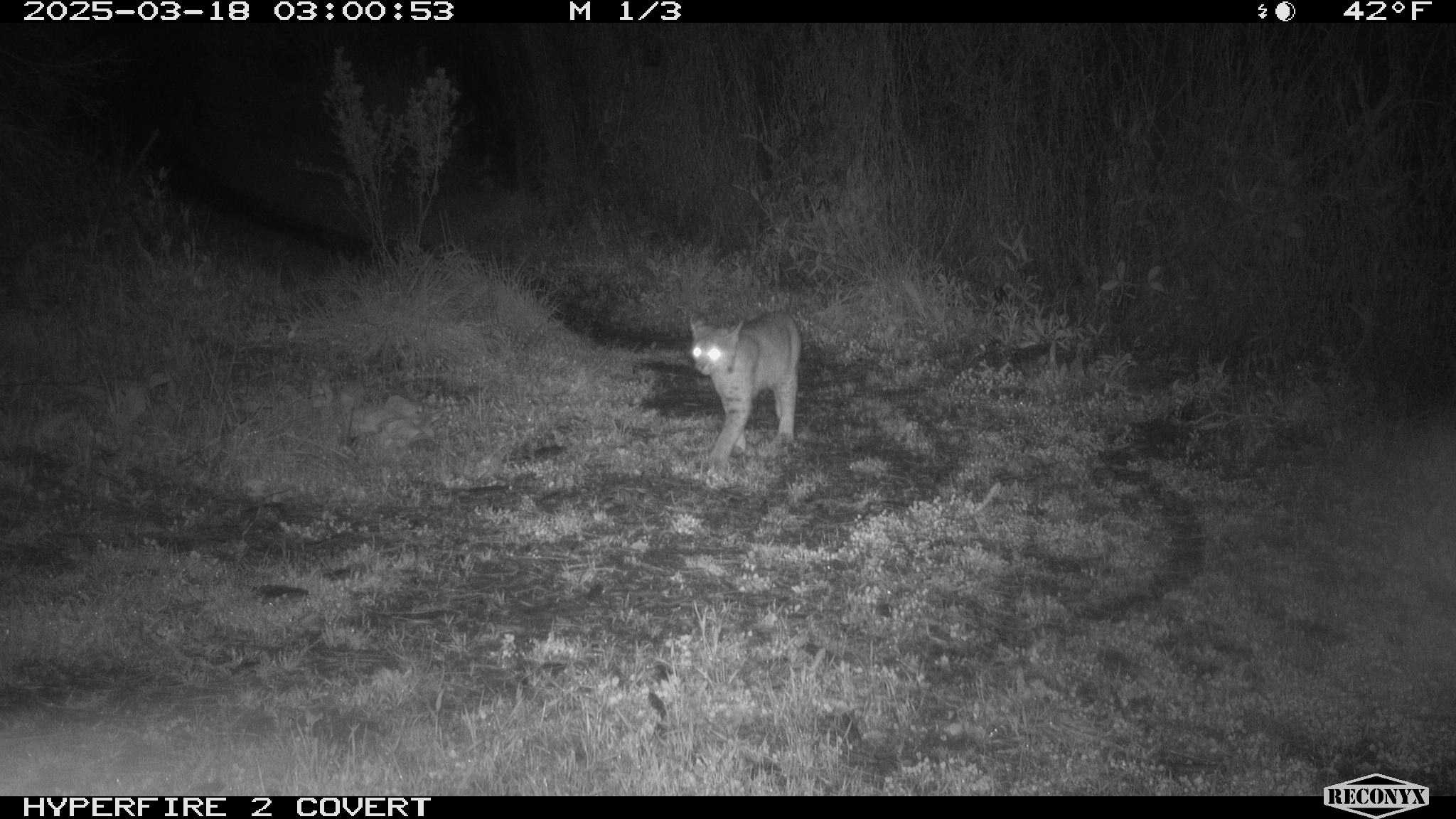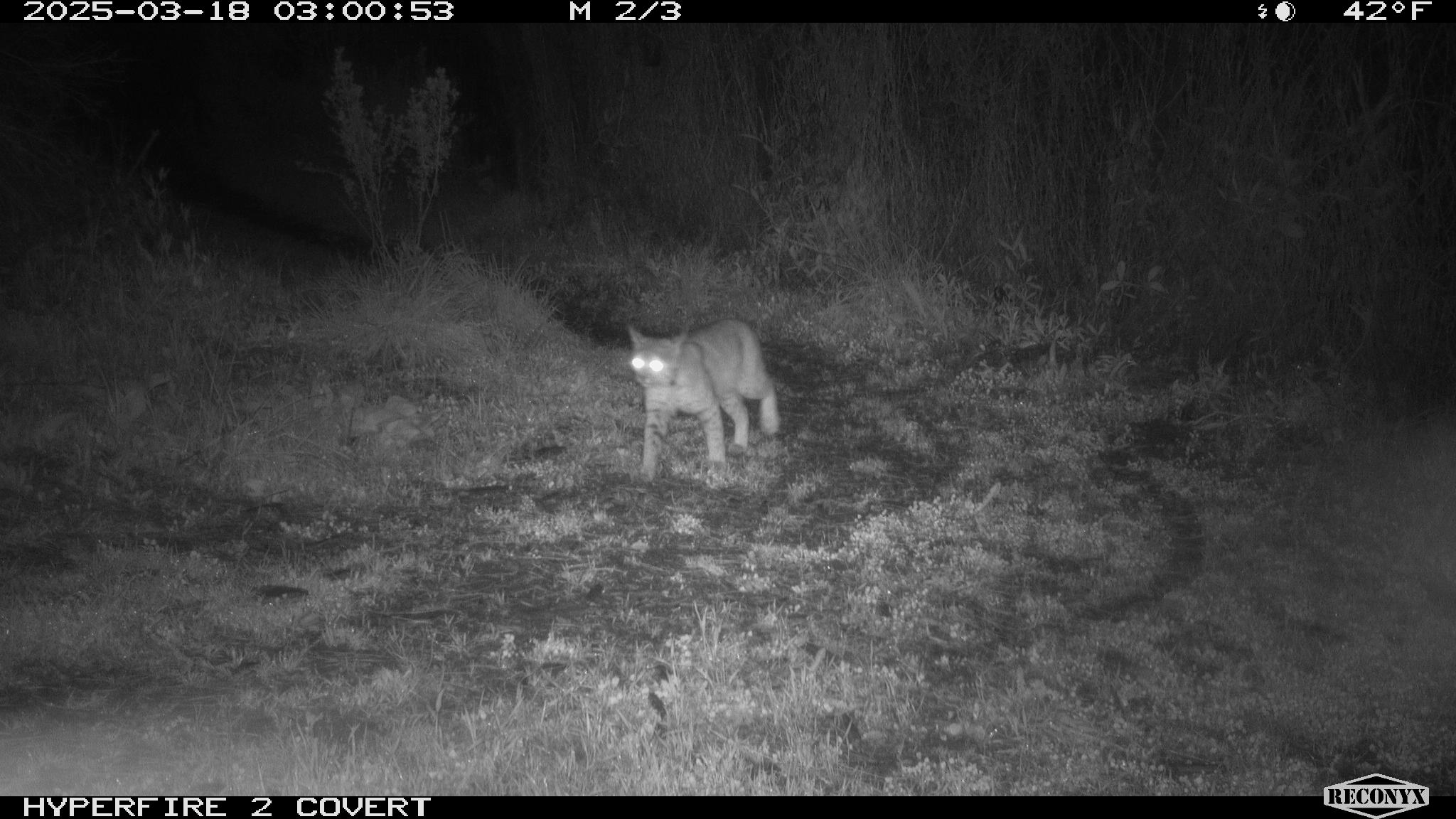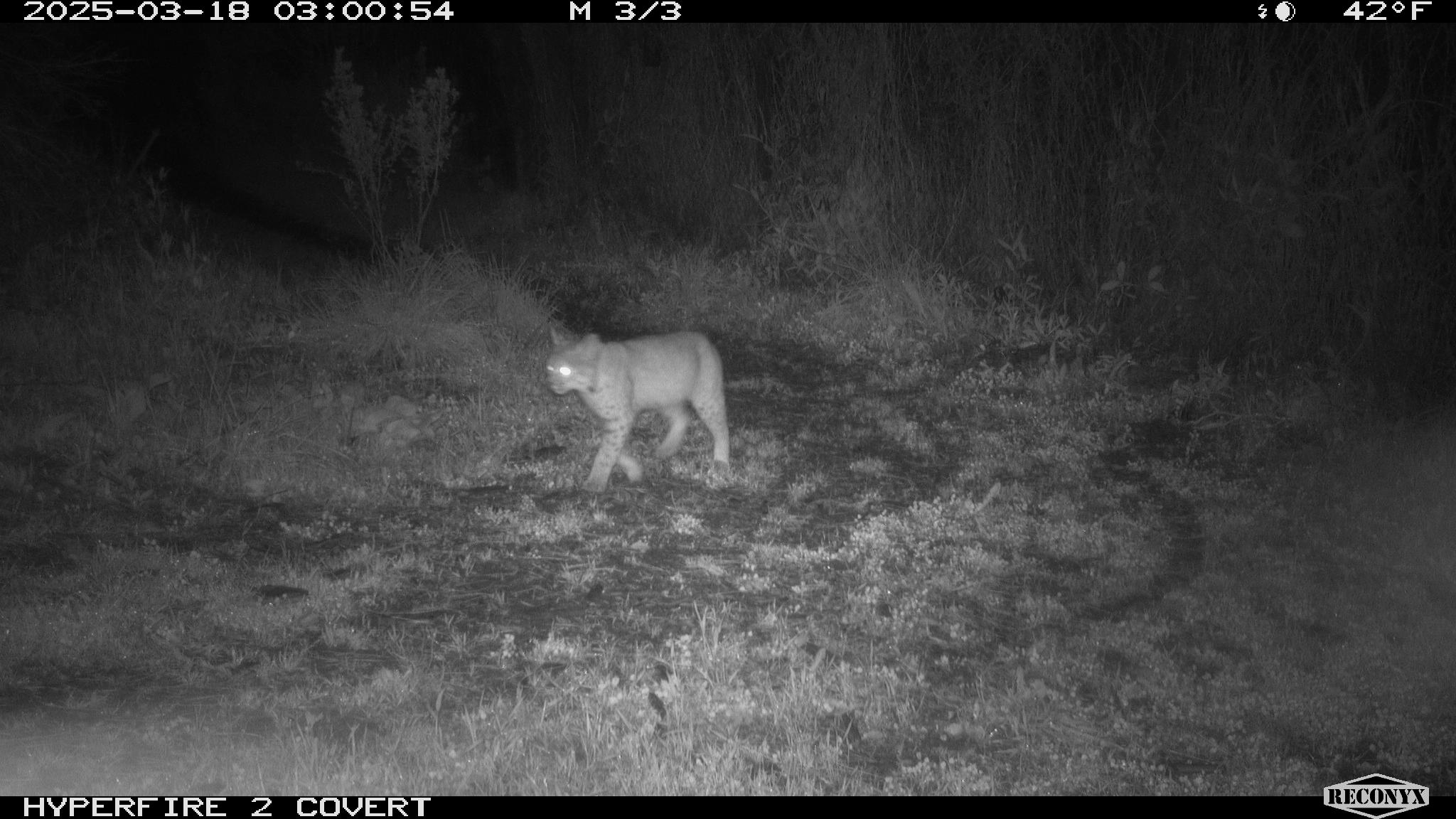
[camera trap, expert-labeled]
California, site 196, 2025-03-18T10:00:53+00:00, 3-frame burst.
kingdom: Animalia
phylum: Chordata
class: Mammalia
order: Carnivora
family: Felidae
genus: Lynx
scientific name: Lynx rufus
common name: bobcat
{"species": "bobcat (Lynx rufus)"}